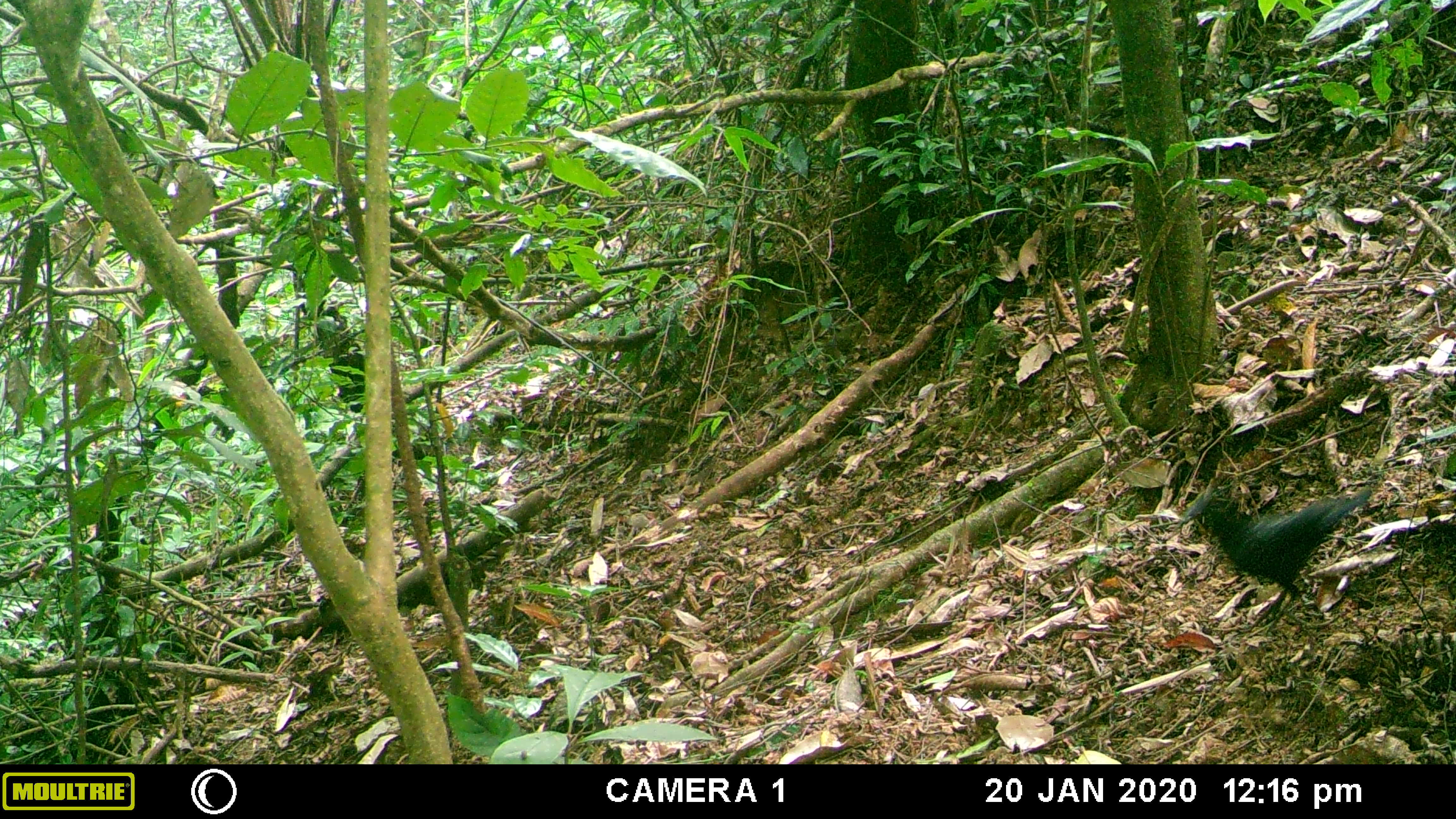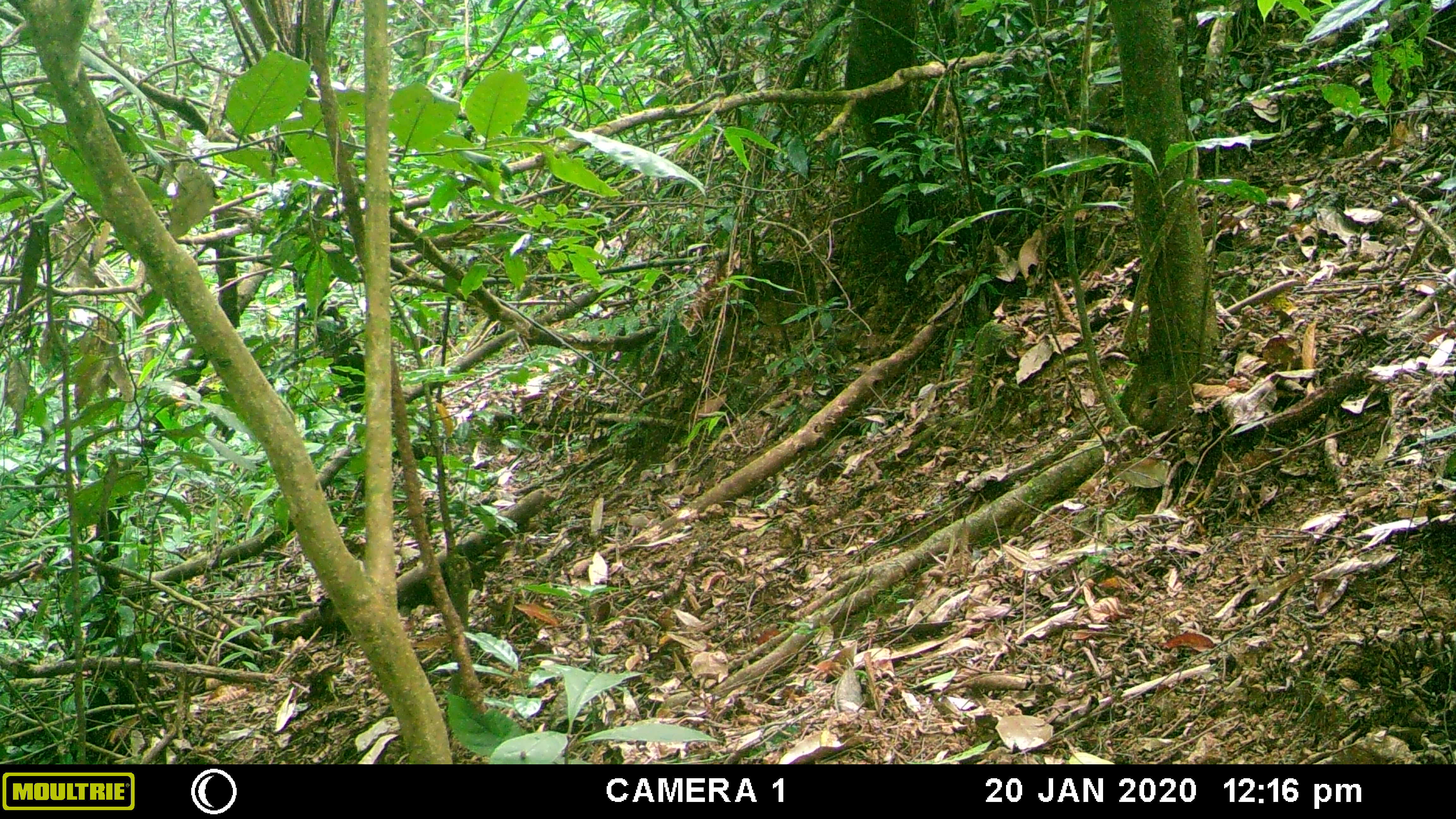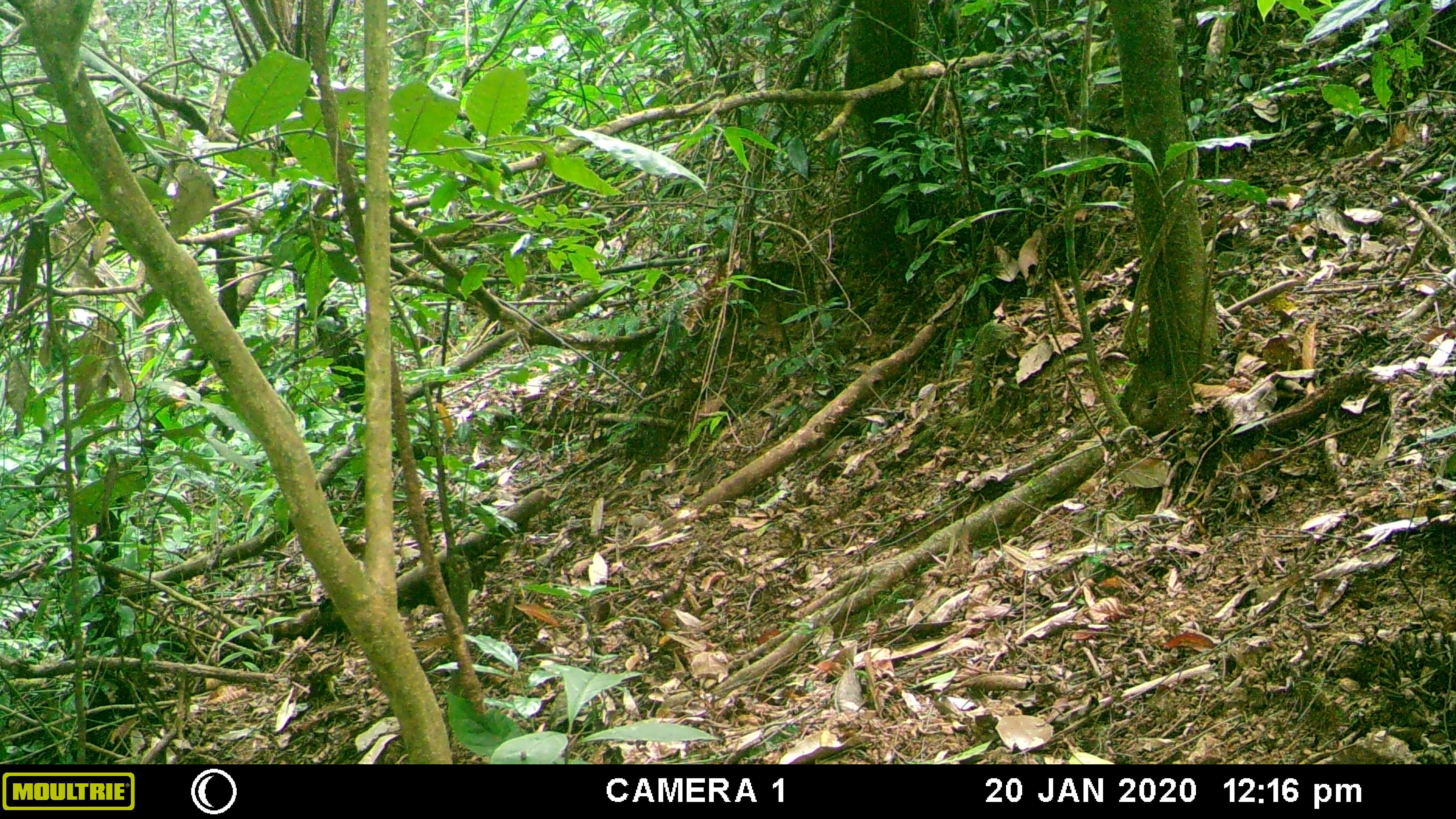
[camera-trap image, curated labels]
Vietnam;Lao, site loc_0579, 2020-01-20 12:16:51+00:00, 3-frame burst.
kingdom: Animalia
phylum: Chordata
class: Aves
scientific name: Aves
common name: bird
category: unidentified bird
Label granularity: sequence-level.